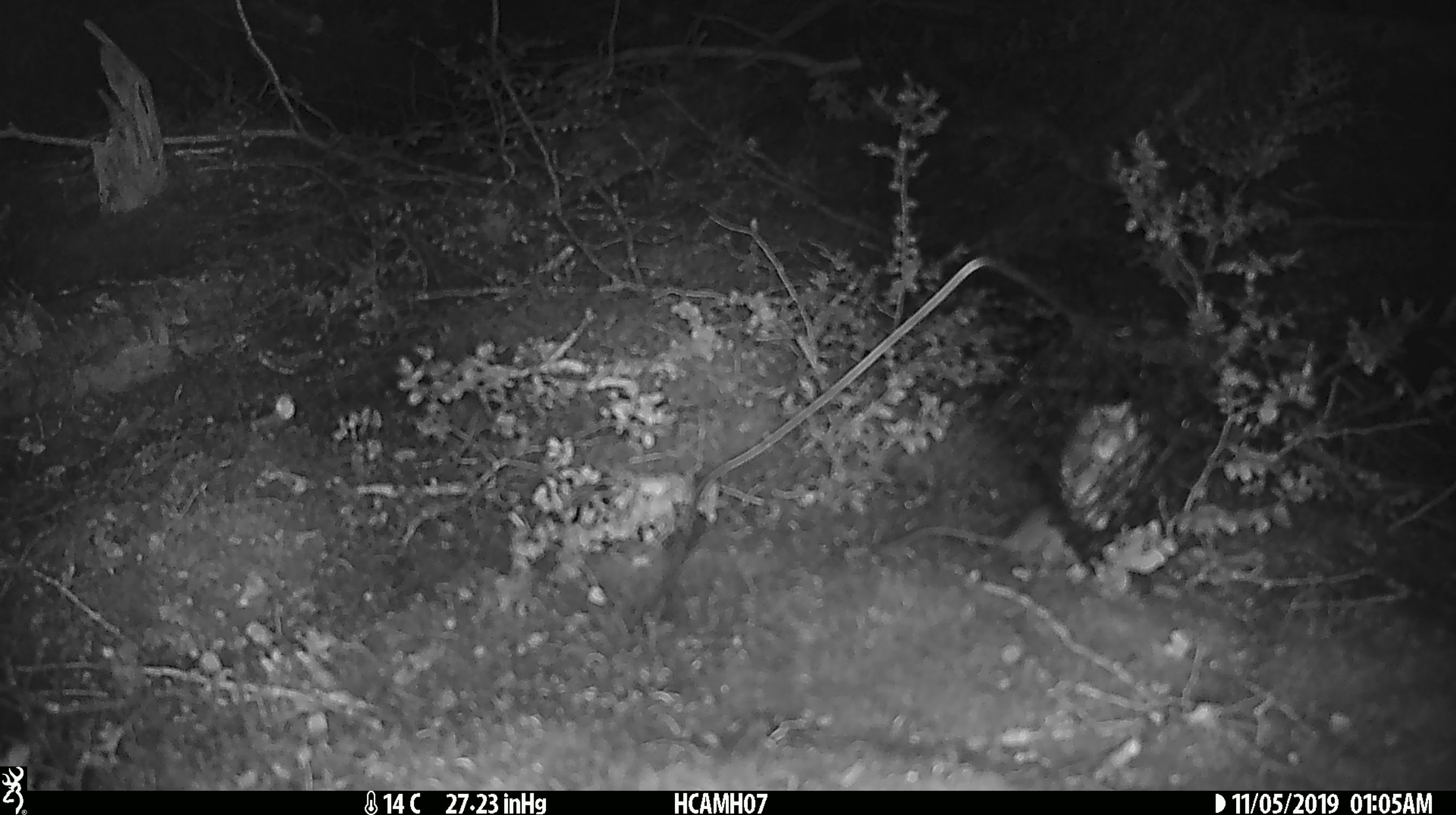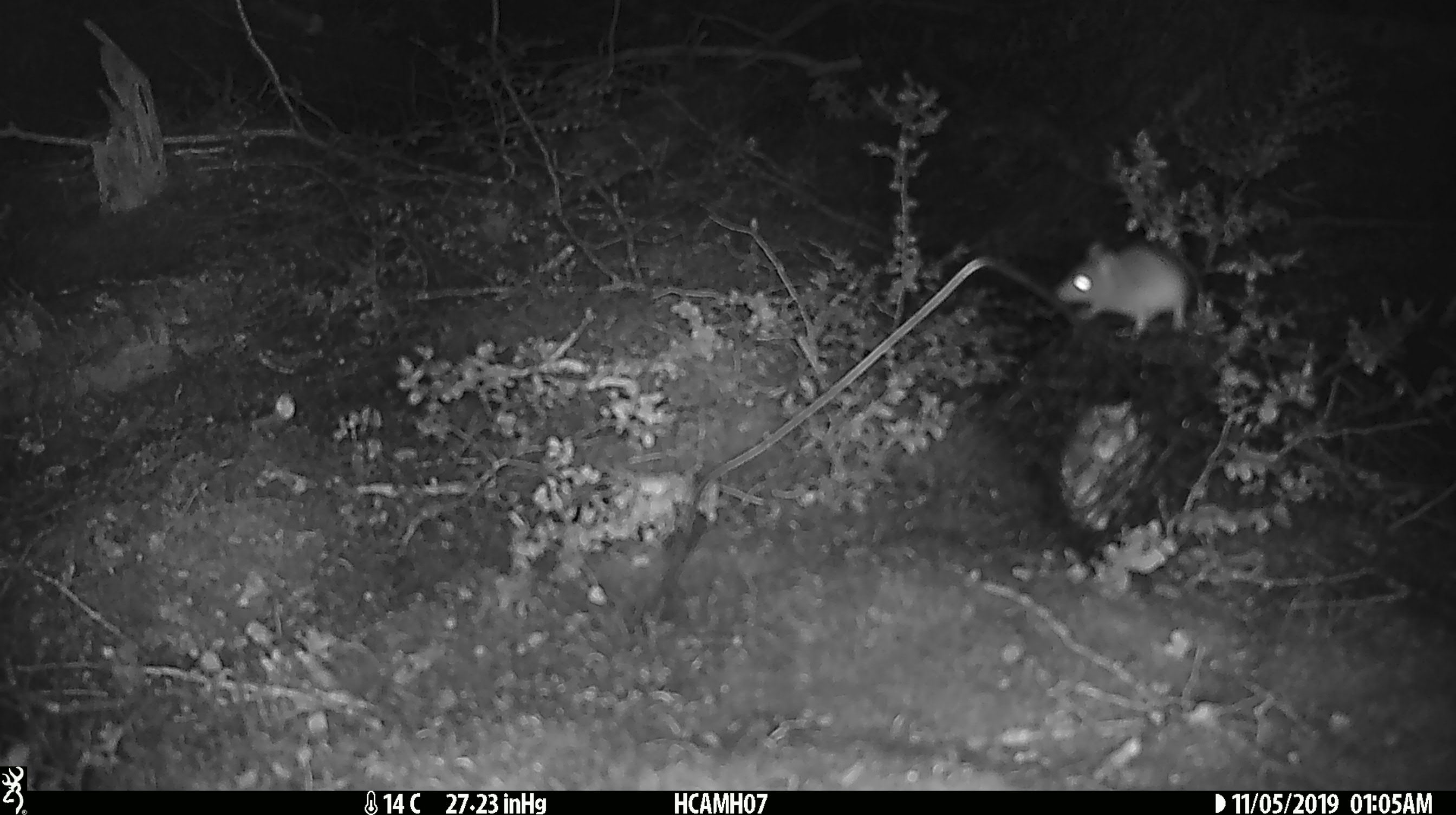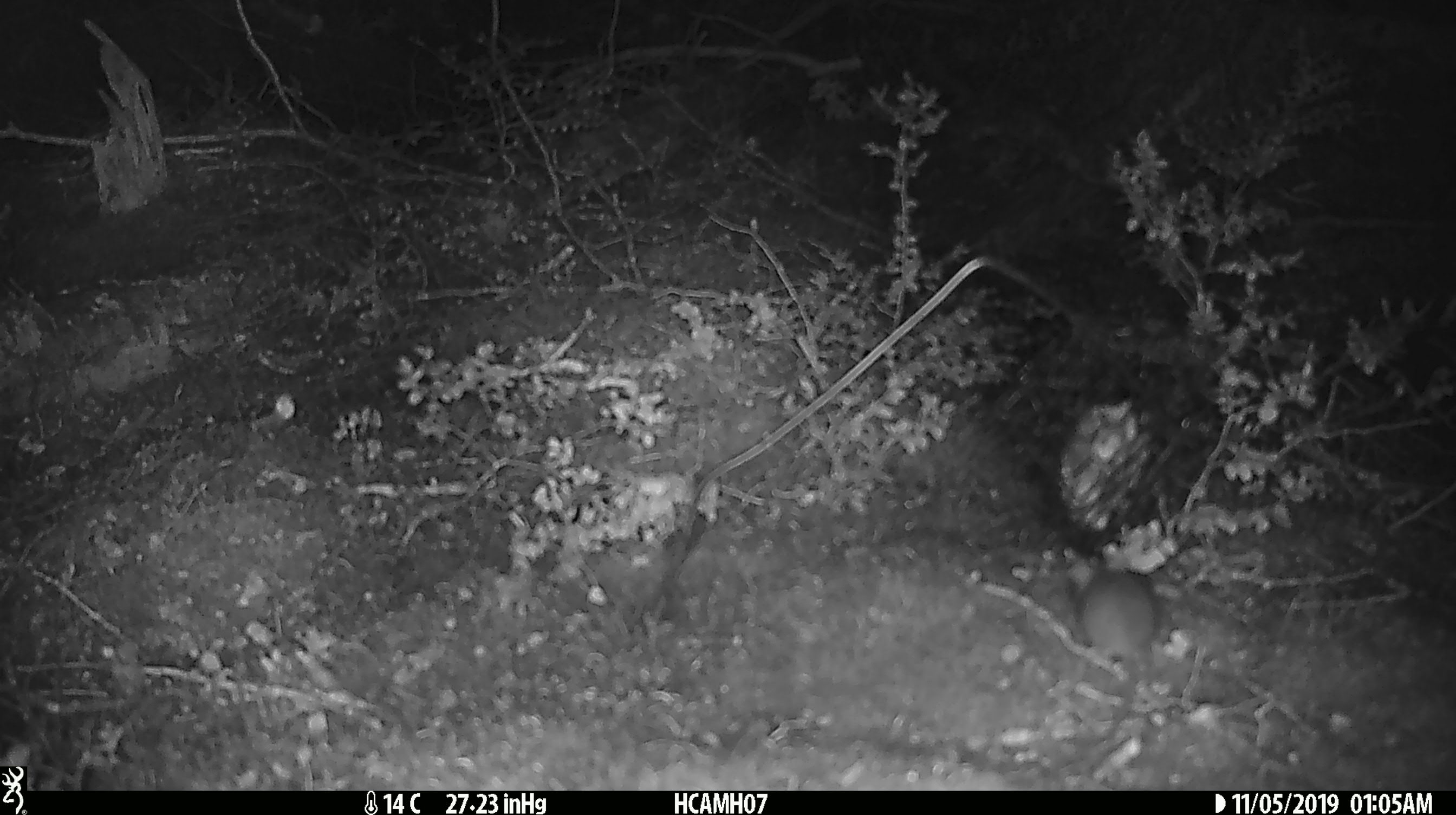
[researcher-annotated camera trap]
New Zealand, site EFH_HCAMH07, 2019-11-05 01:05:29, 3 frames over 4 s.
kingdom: Animalia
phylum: Chordata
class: Mammalia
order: Rodentia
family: Muridae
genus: Mus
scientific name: Mus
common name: mouse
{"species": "mouse (Mus)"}